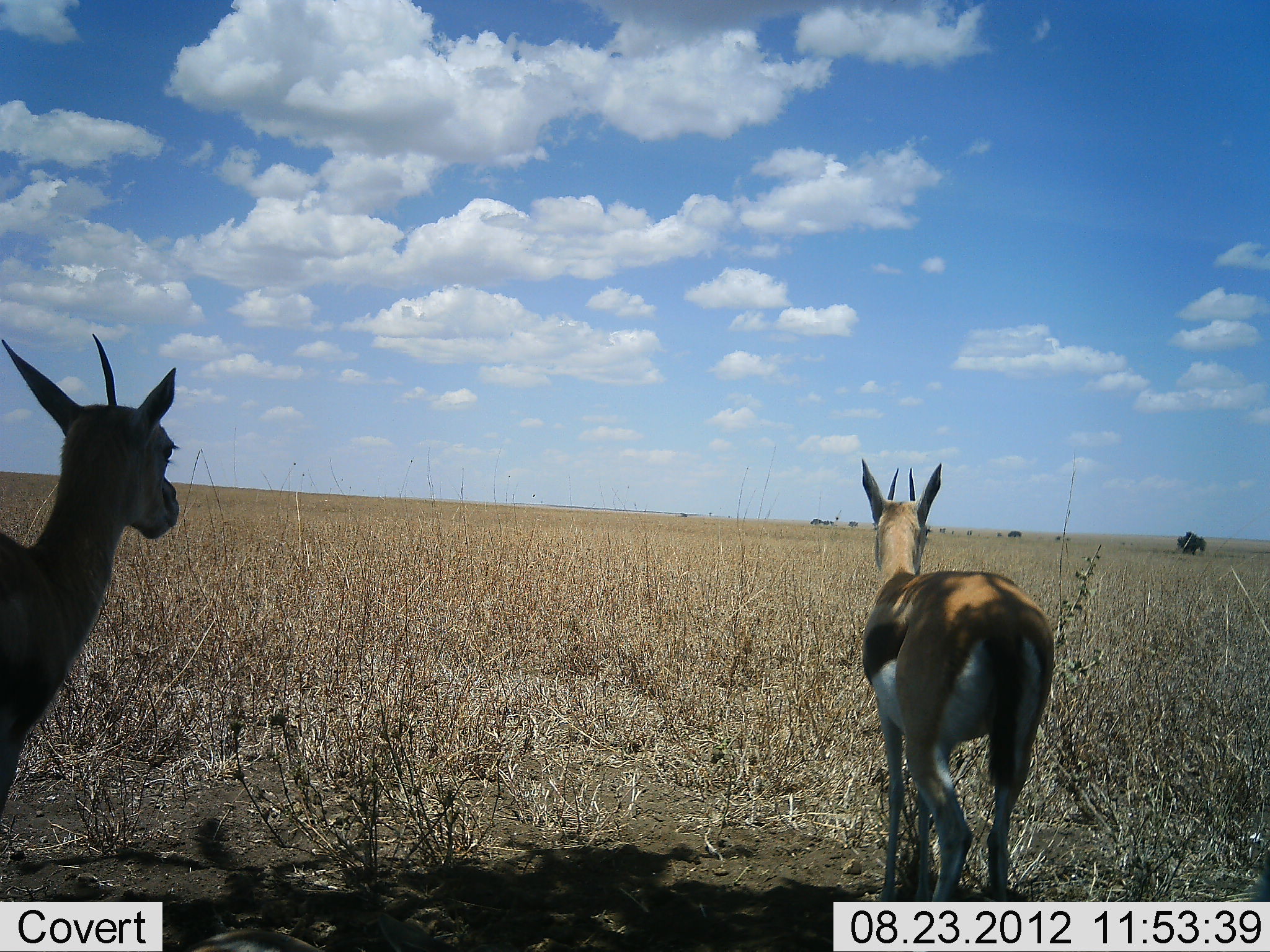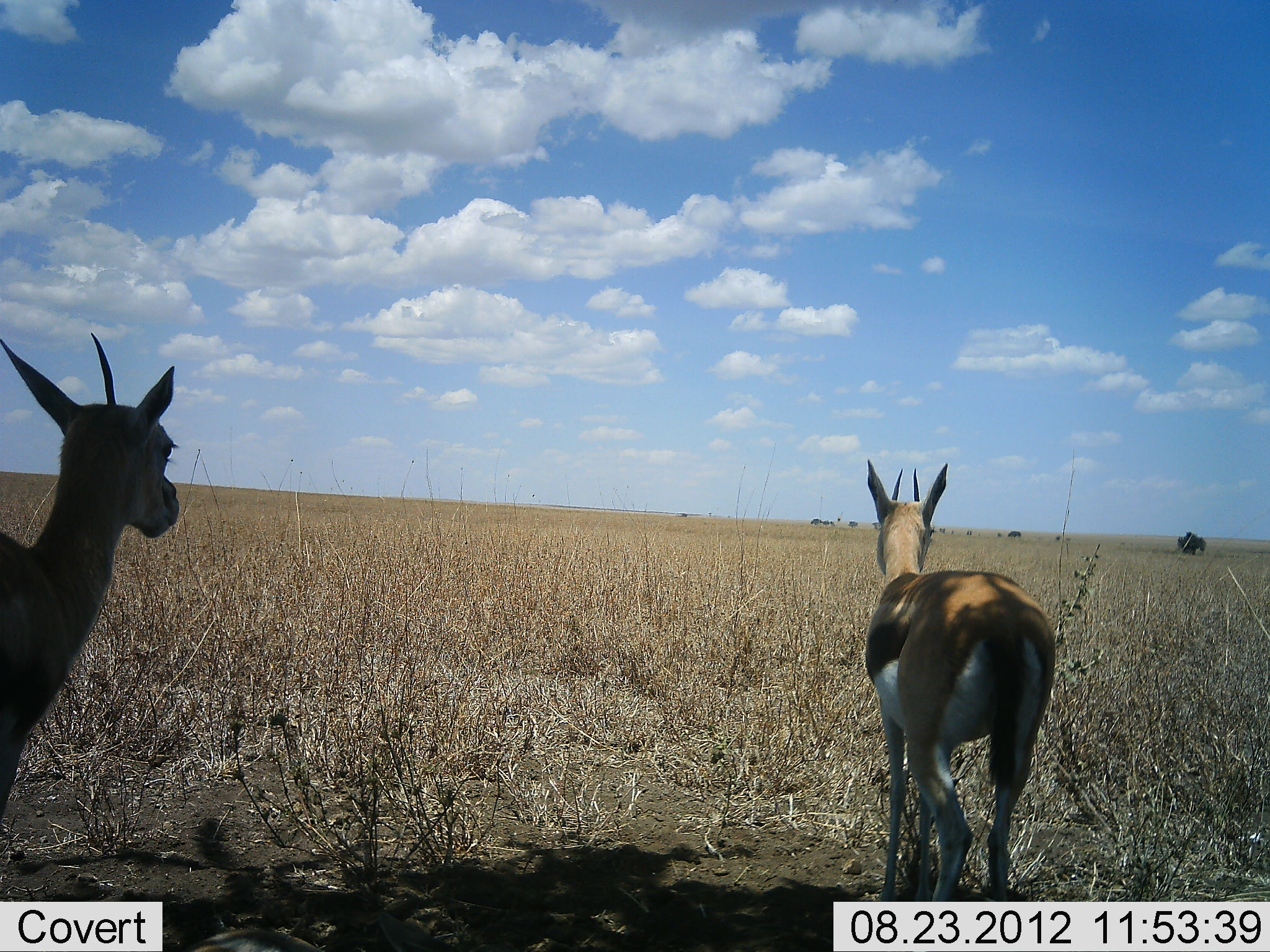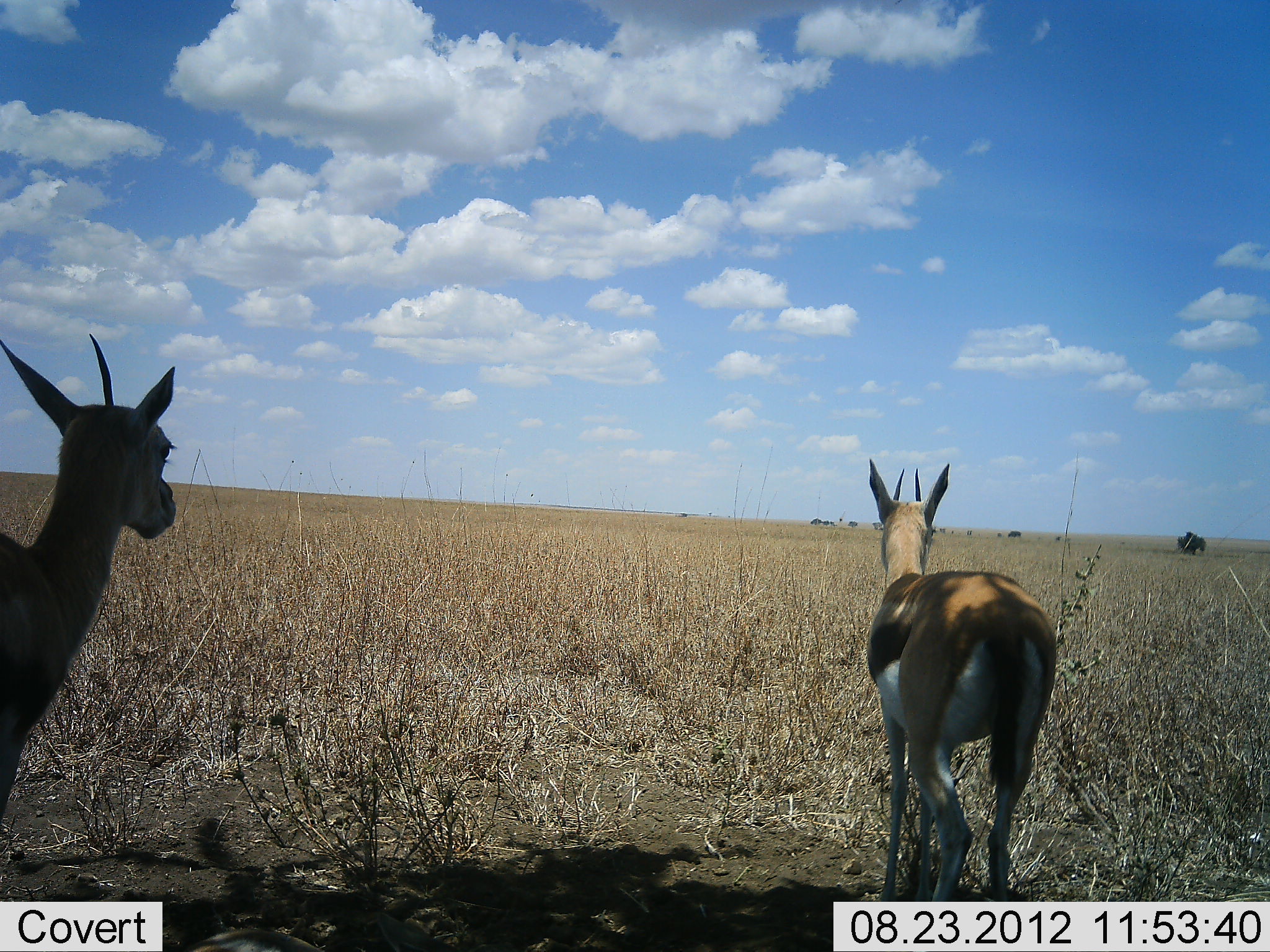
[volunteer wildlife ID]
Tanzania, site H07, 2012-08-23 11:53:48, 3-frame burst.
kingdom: Animalia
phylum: Chordata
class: Mammalia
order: Artiodactyla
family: Bovidae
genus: Eudorcas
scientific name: Eudorcas thomsonii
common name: thomson's gazelle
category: gazellethomsons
Gazellethomsons (thomson's gazelle) (Eudorcas thomsonii), count 2. Behavior (volunteer vote fractions): standing 91%, resting 9%, moving 0%, interacting 9%. Young present (vote fraction): 9%. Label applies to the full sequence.